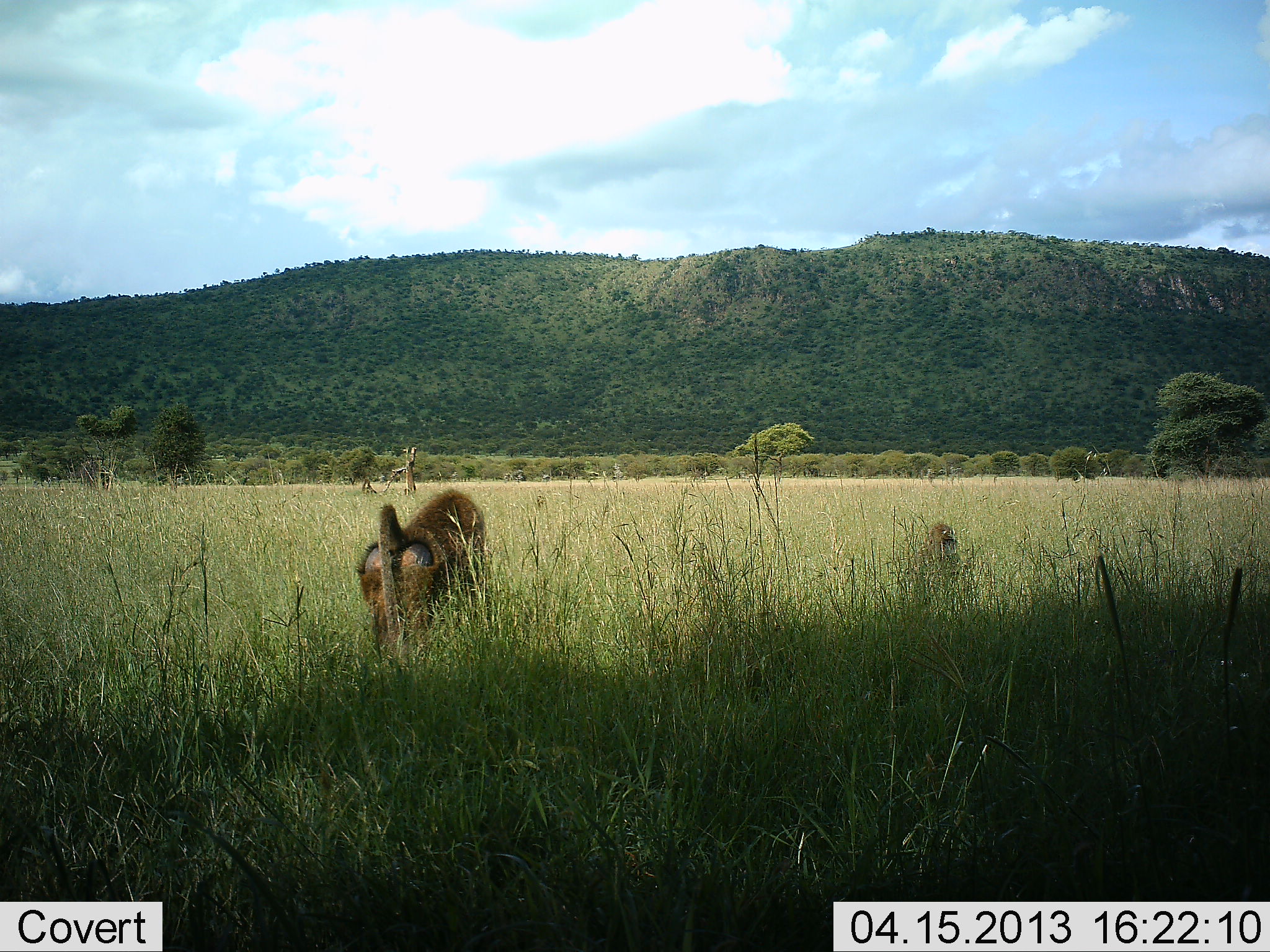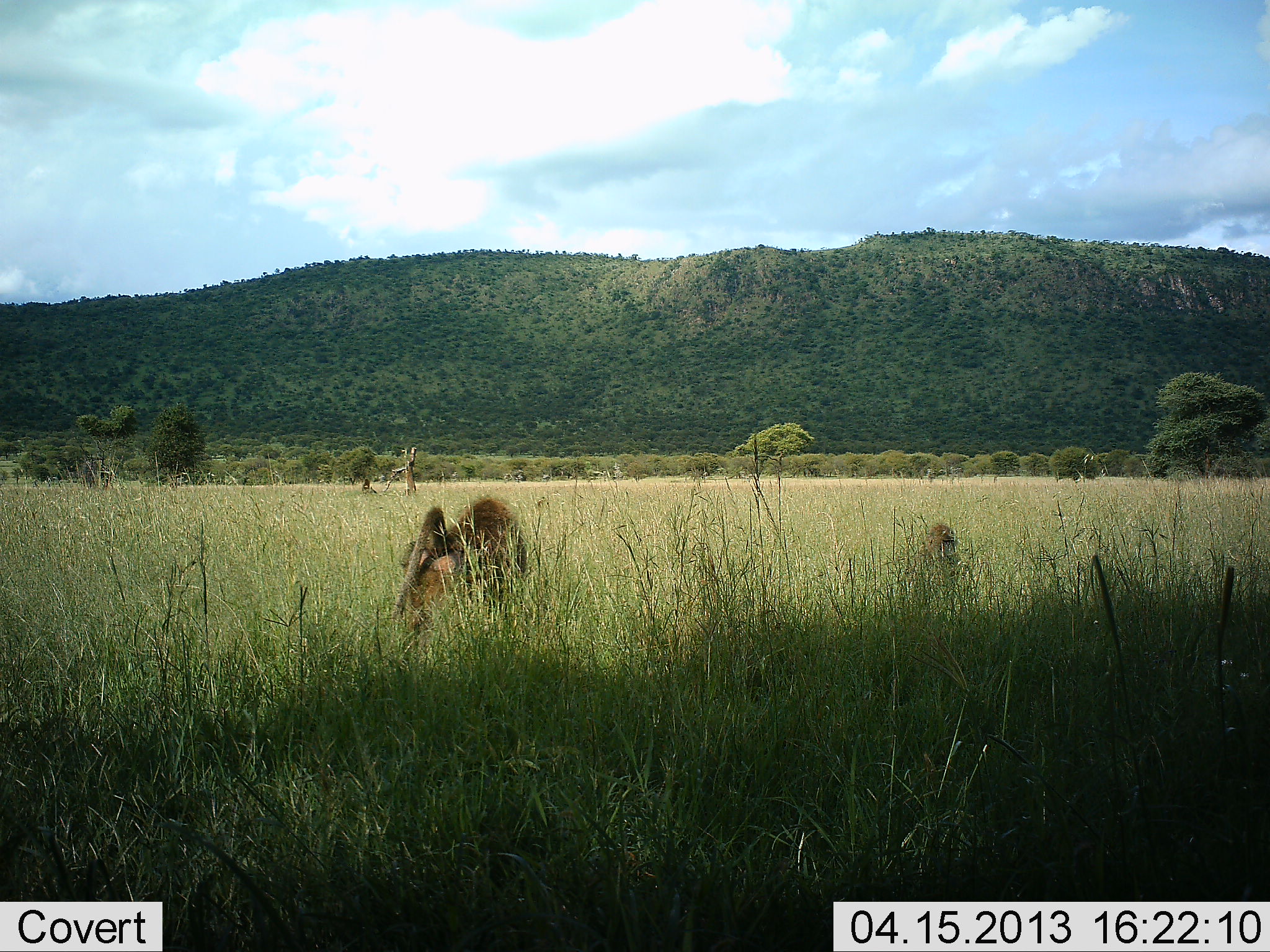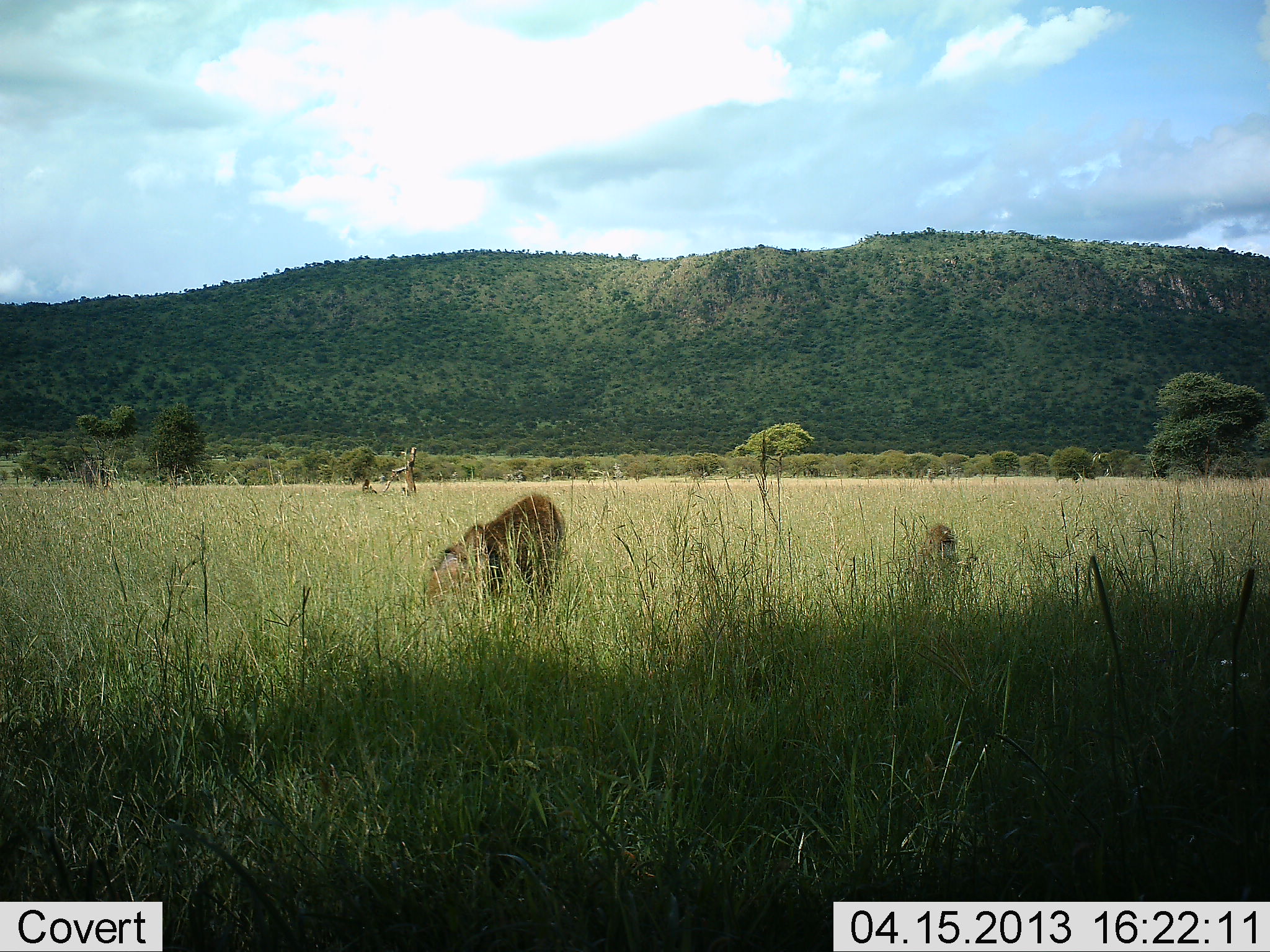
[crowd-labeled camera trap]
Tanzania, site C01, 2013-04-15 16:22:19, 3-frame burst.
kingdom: Animalia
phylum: Chordata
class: Mammalia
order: Primates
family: Cercopithecidae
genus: Papio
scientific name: Papio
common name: baboon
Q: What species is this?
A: Baboon (Papio).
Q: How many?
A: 2.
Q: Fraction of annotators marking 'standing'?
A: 30%.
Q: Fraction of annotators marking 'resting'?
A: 40%.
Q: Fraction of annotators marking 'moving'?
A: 90%.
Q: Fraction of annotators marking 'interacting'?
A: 0%.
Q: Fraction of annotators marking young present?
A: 10%.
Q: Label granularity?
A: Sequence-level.